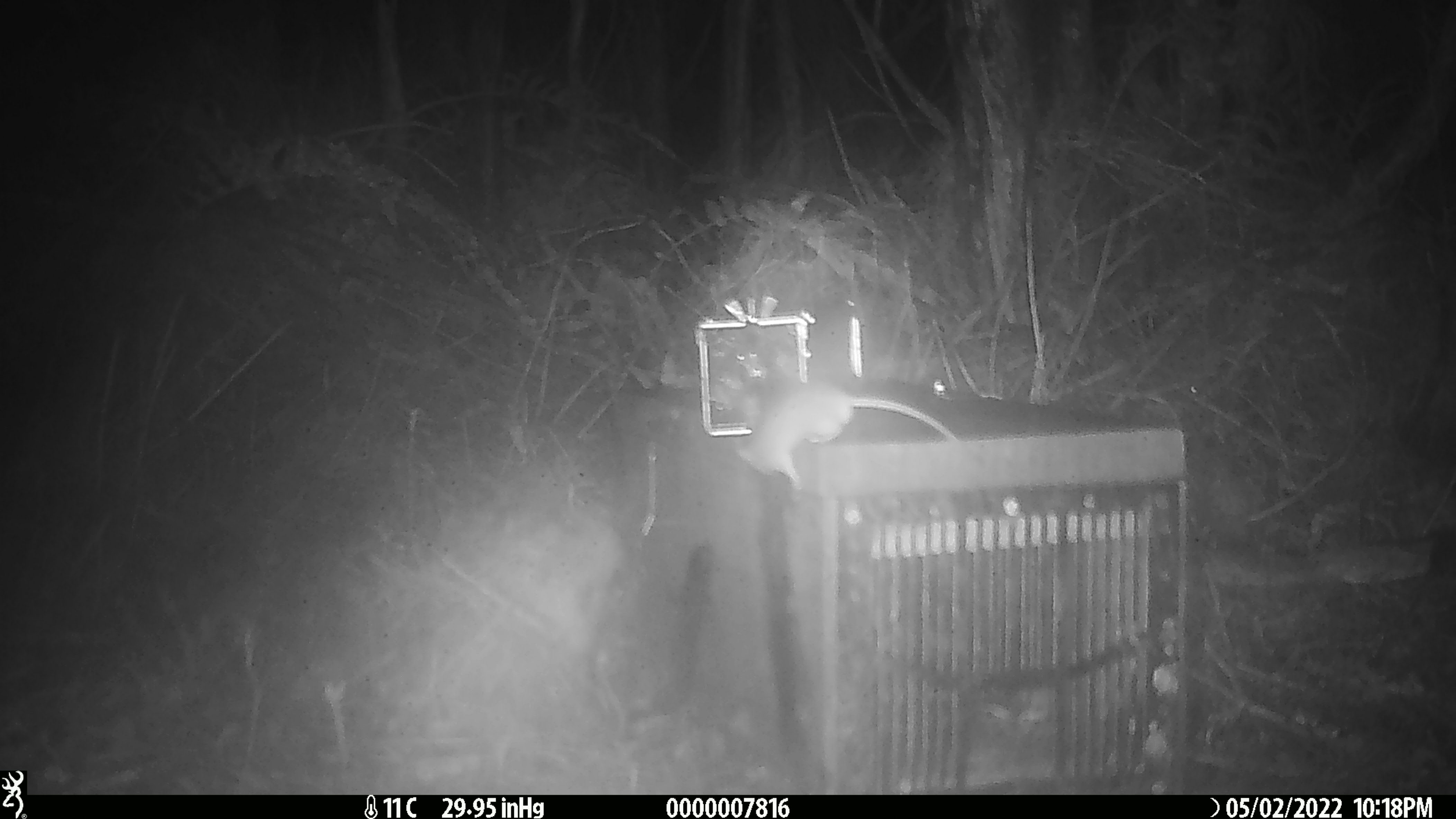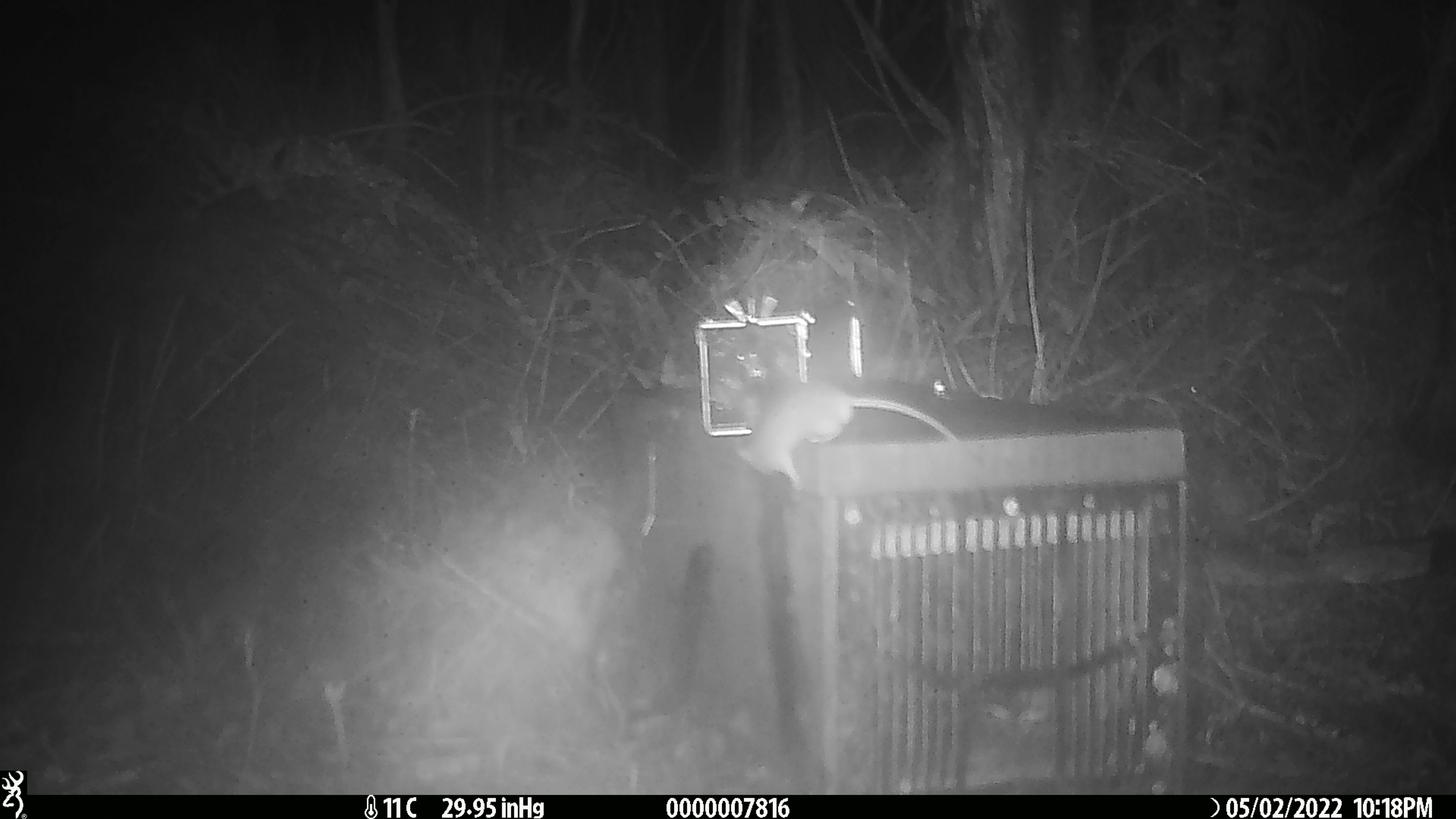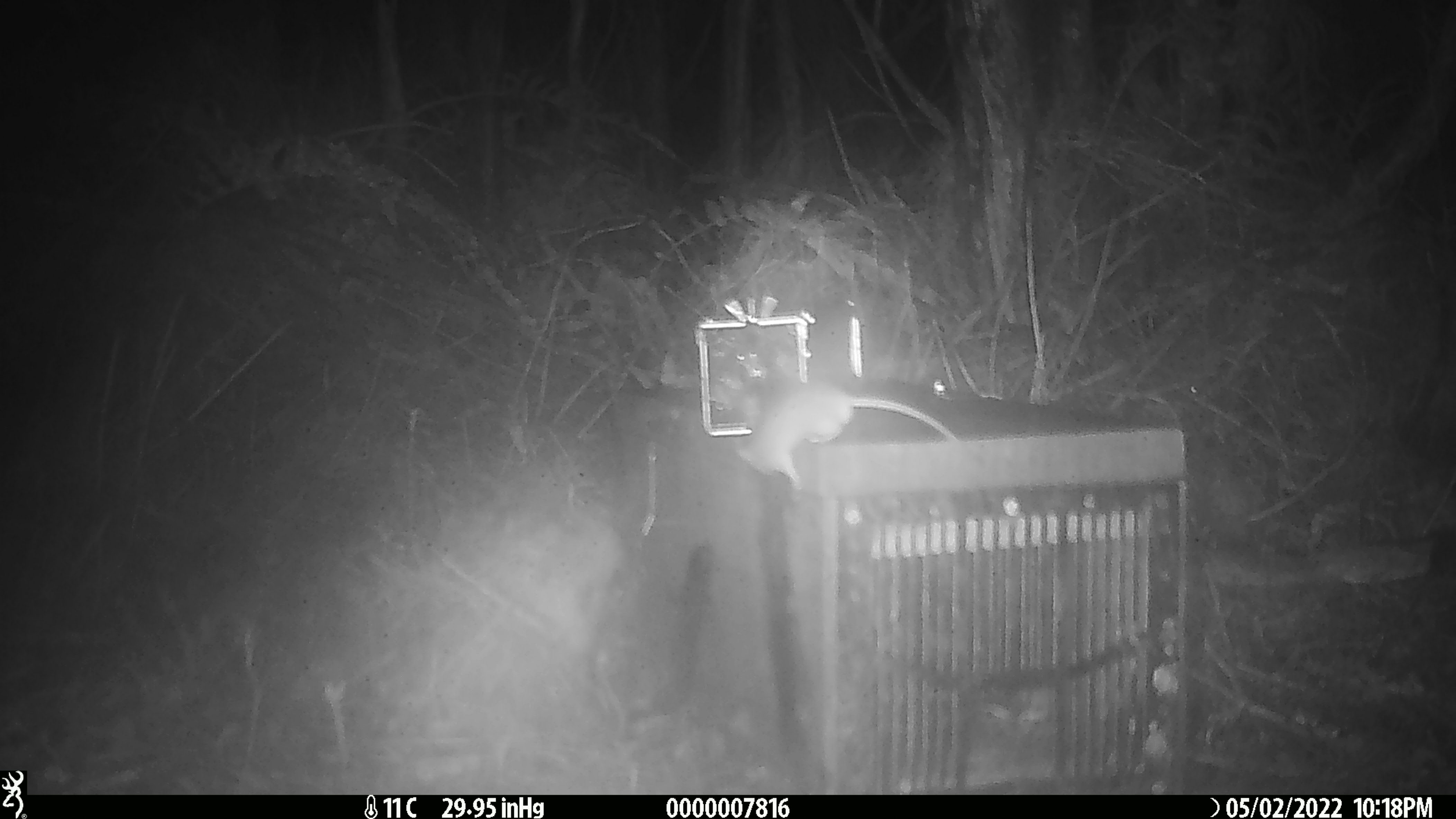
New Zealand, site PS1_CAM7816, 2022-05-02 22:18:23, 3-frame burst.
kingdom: Animalia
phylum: Chordata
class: Mammalia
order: Rodentia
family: Muridae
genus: Mus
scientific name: Mus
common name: mouse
Mouse (Mus).